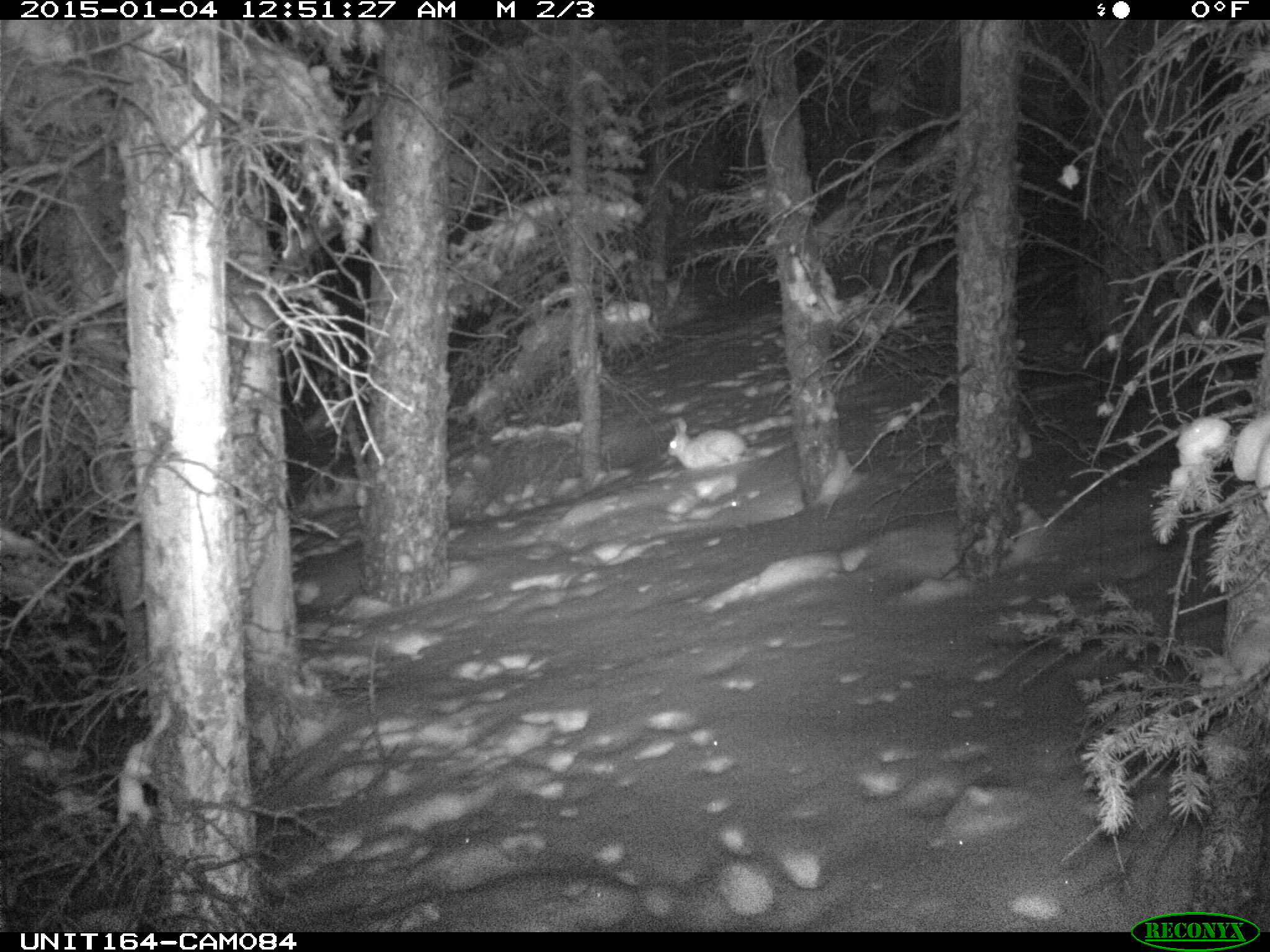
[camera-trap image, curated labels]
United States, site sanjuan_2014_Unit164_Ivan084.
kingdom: Animalia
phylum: Chordata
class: Mammalia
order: Lagomorpha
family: Leporidae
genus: Lepus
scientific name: Lepus americanus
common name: snowshoe hare